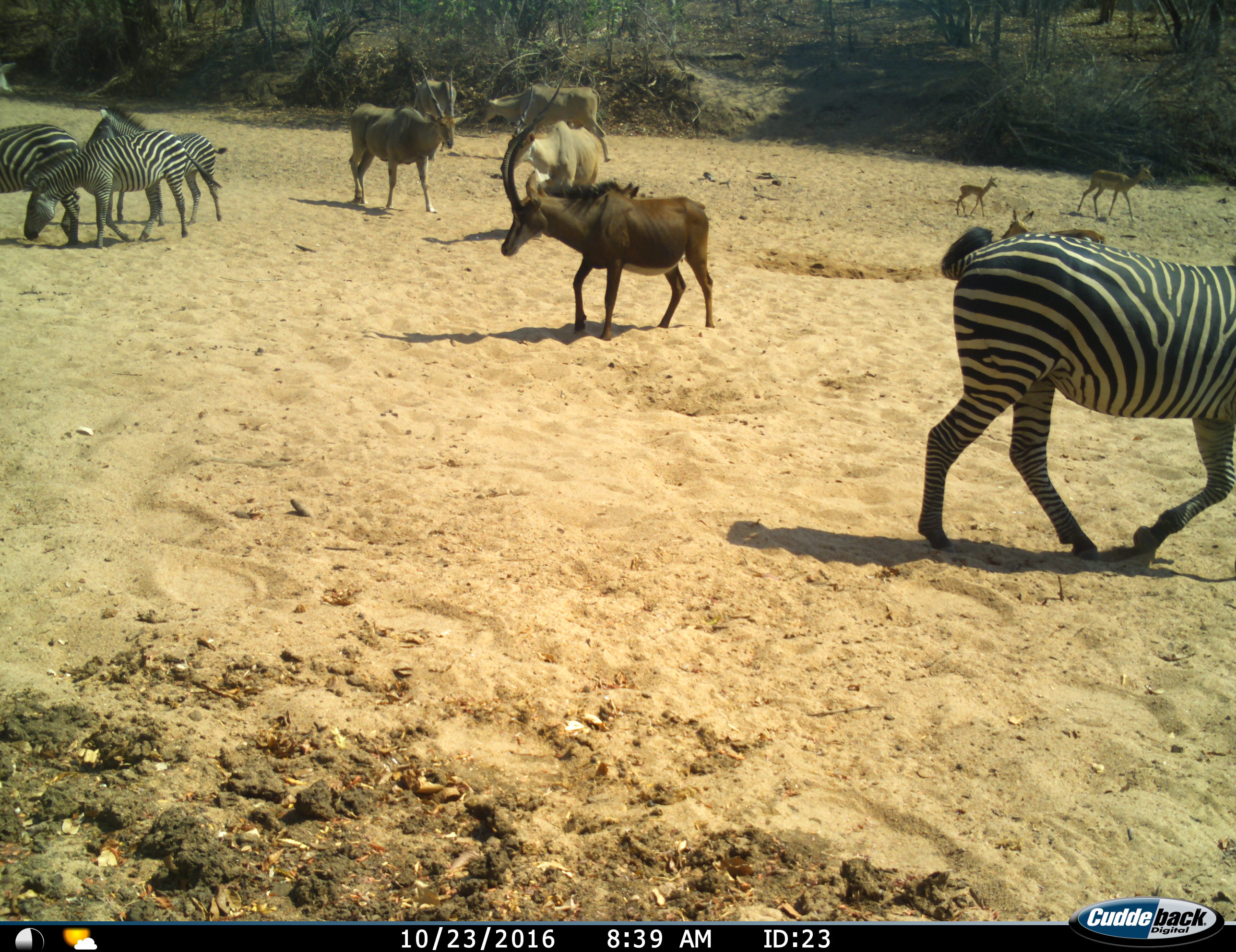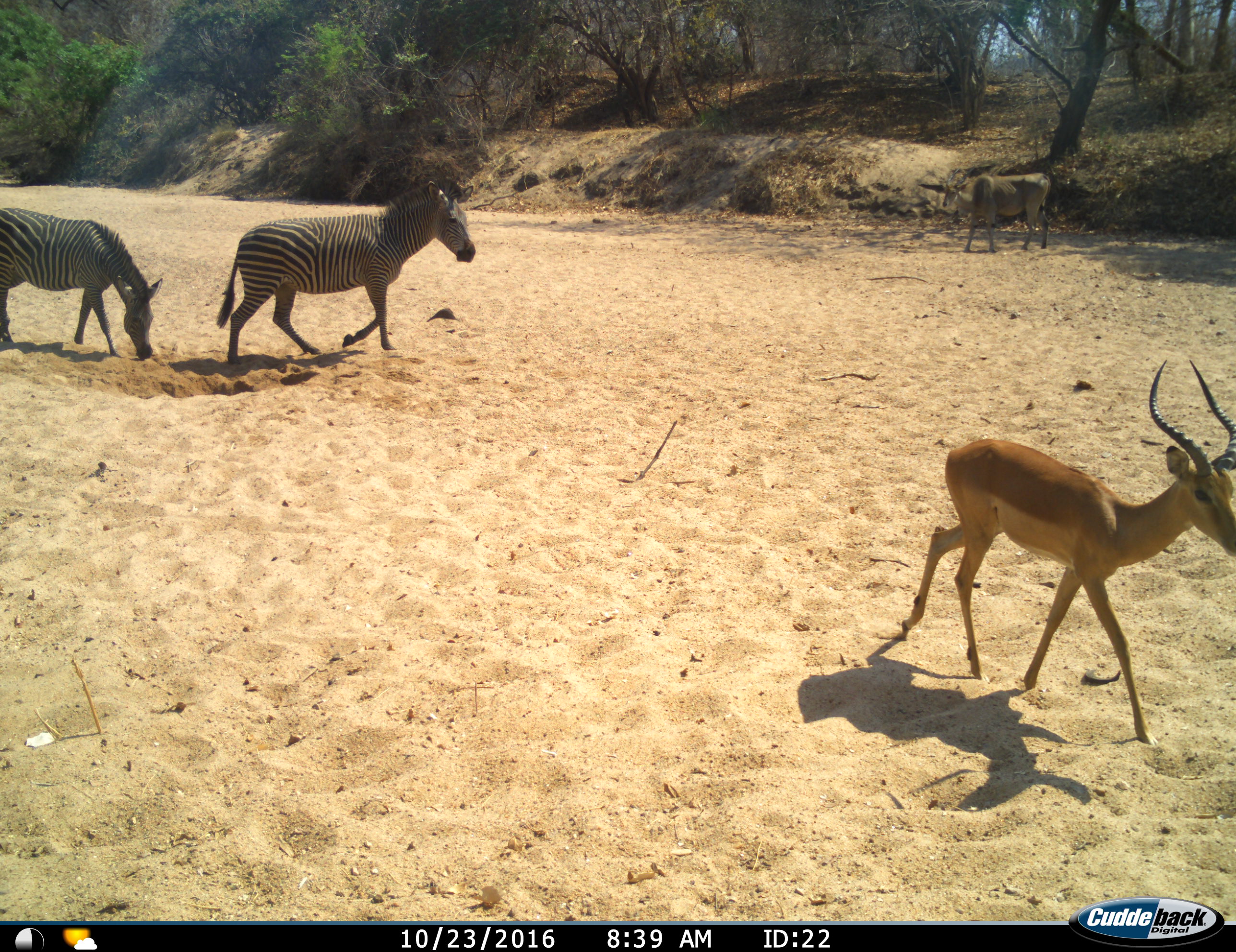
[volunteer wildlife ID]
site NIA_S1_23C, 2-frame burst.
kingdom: Animalia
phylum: Chordata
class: Mammalia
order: Artiodactyla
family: Bovidae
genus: Tragelaphus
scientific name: Tragelaphus oryx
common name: eland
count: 4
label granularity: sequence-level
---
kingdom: Animalia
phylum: Chordata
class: Mammalia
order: Artiodactyla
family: Bovidae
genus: Aepyceros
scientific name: Aepyceros melampus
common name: impala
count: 3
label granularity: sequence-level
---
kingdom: Animalia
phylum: Chordata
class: Mammalia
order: Artiodactyla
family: Bovidae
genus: Hippotragus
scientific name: Hippotragus niger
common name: sable antelope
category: sable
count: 1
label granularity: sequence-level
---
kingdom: Animalia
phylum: Chordata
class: Mammalia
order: Perissodactyla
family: Equidae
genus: Equus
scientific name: Equus quagga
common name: plains zebra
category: zebraplains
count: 4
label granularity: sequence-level